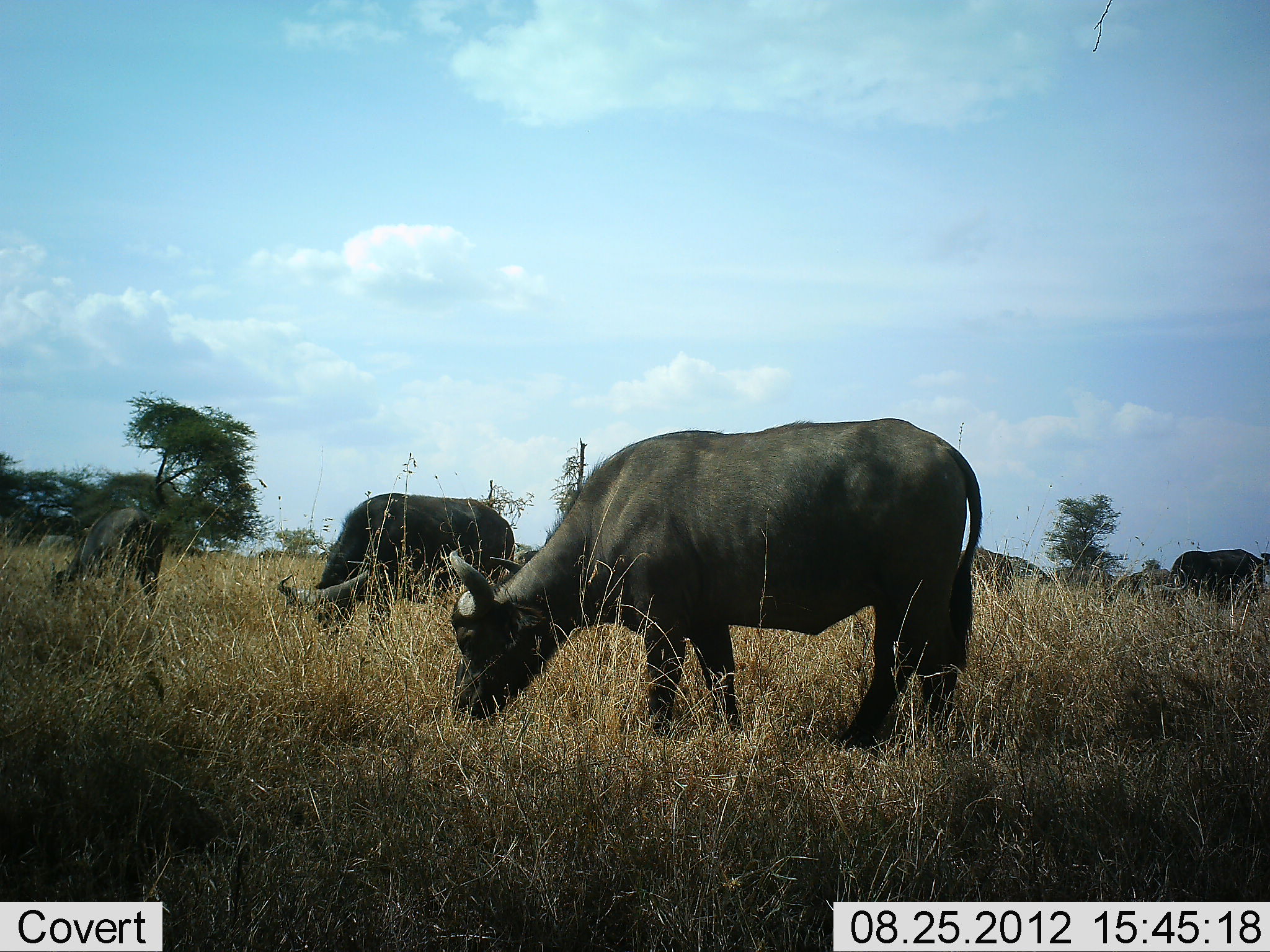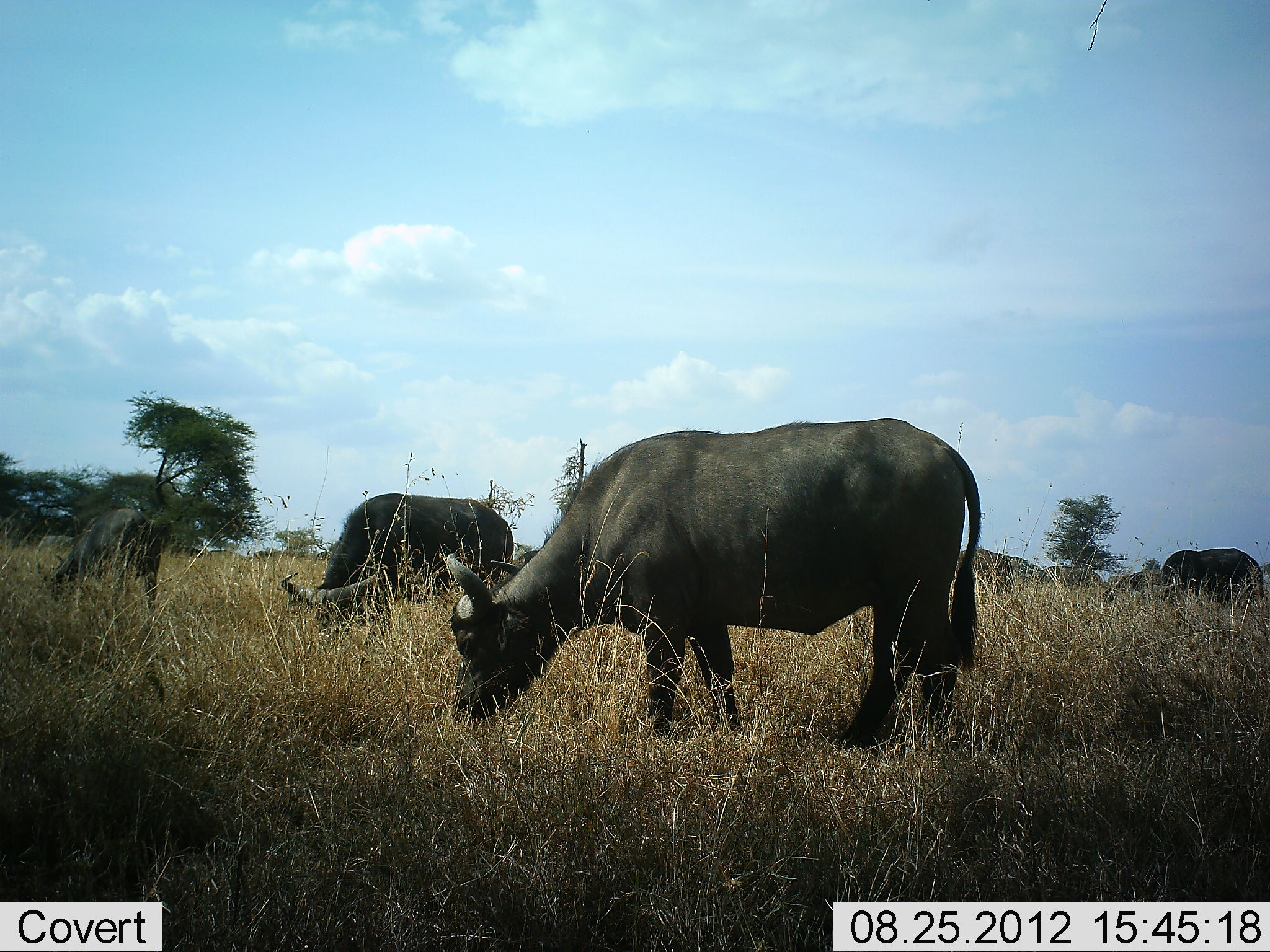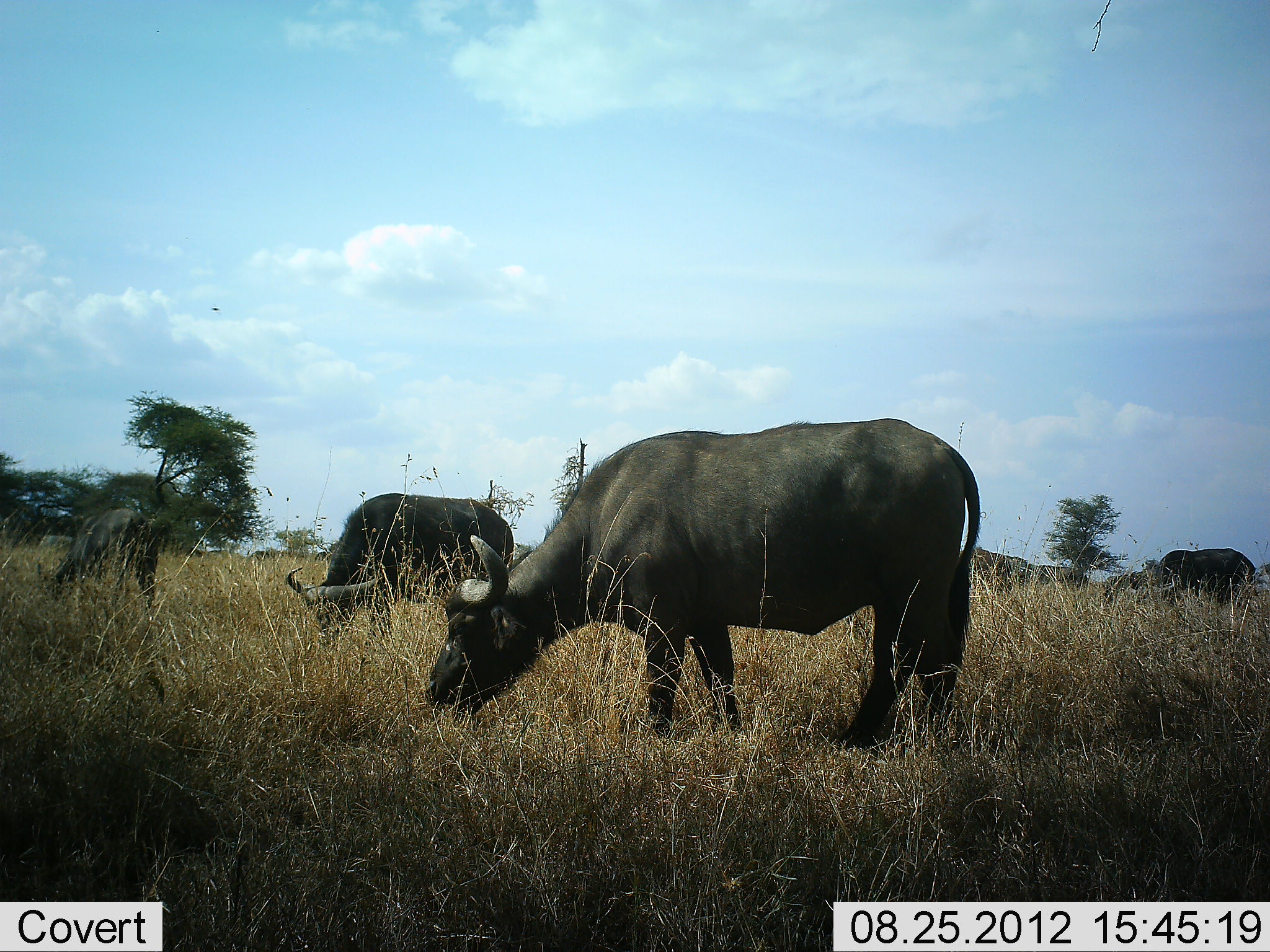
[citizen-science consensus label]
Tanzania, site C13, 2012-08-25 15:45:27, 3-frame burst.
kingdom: Animalia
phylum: Chordata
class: Mammalia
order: Artiodactyla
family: Bovidae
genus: Syncerus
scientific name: Syncerus caffer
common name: cape buffalo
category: buffalo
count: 7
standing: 20%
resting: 0%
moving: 10%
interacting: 0%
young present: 10%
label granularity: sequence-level